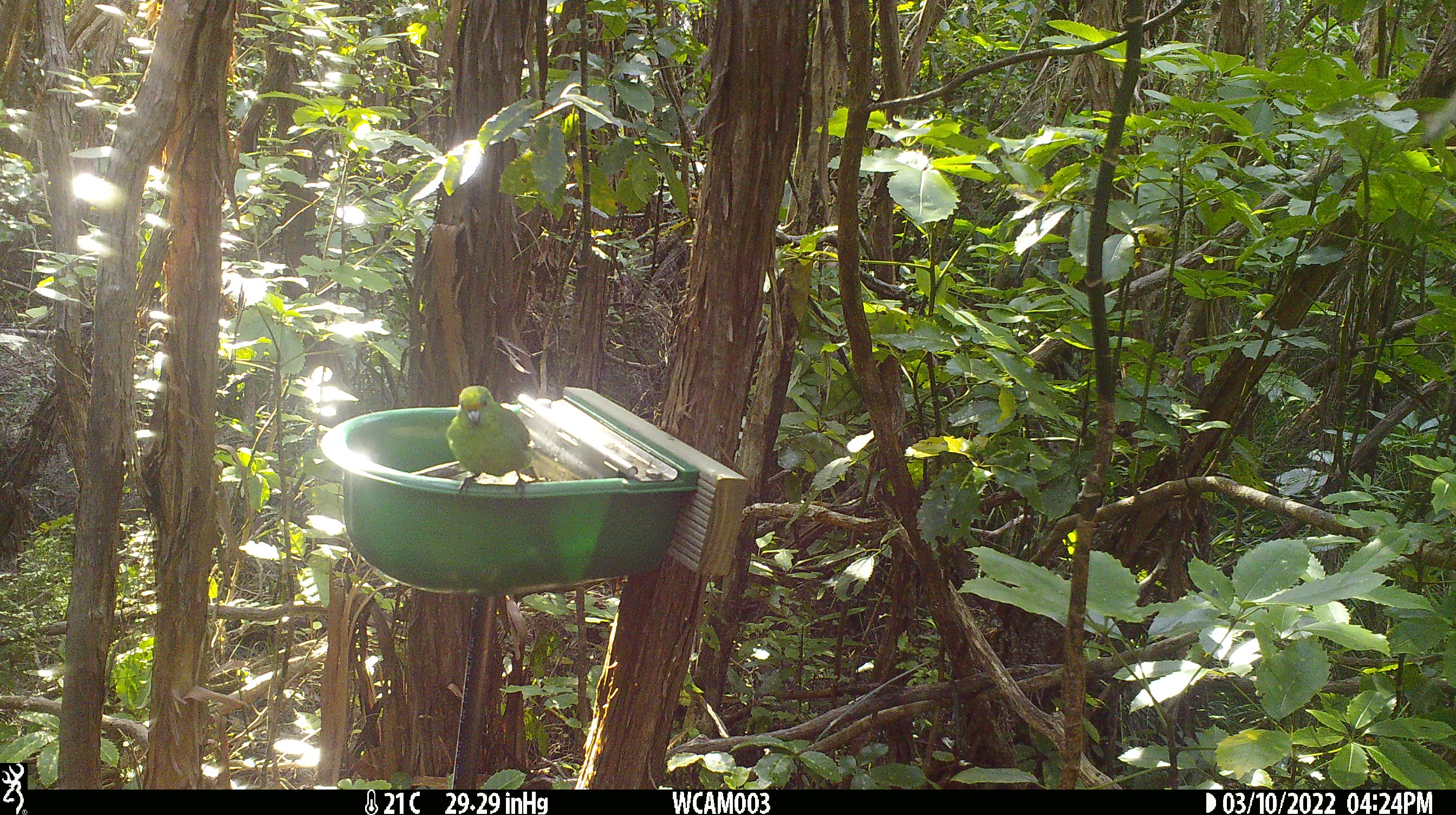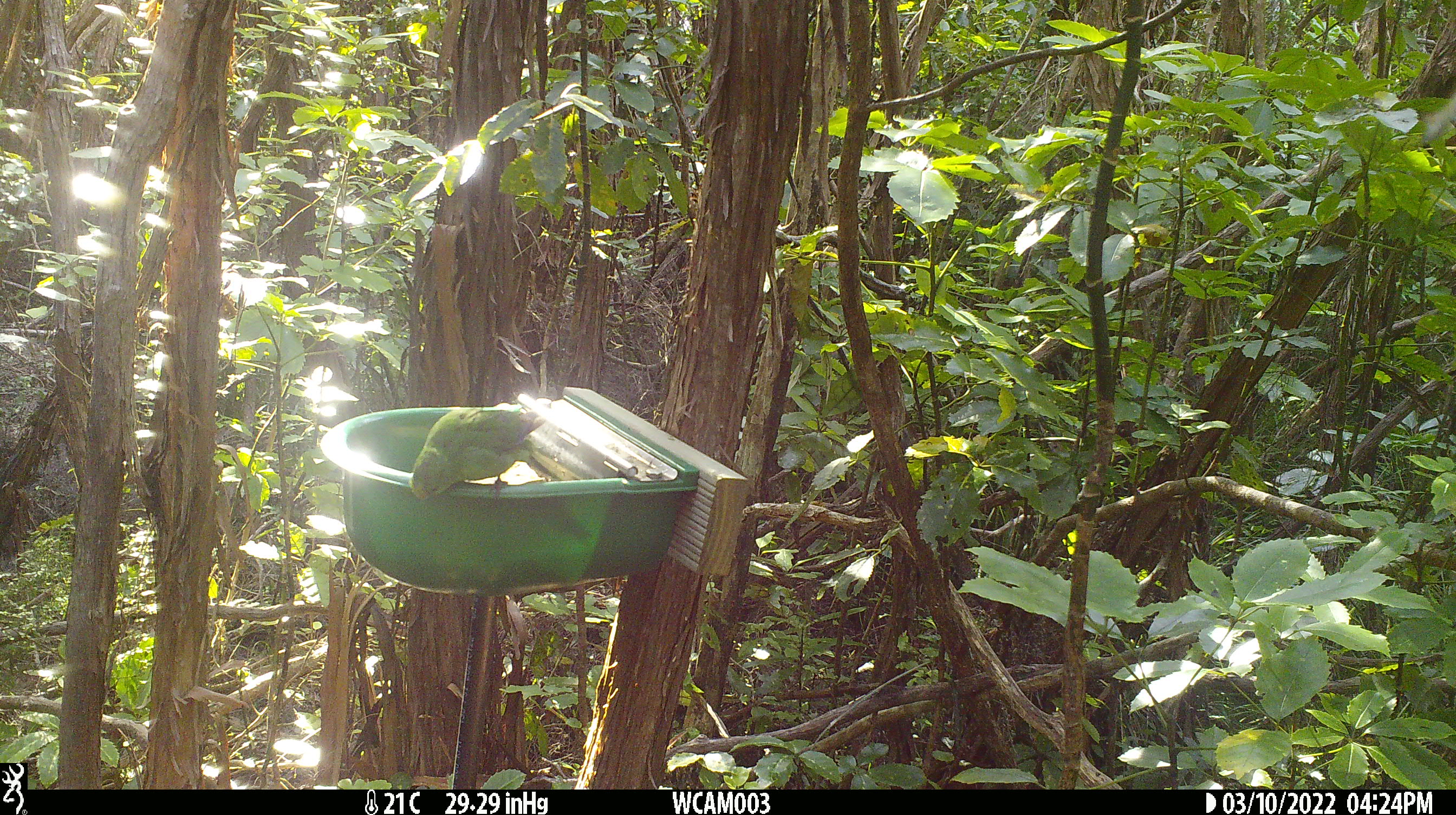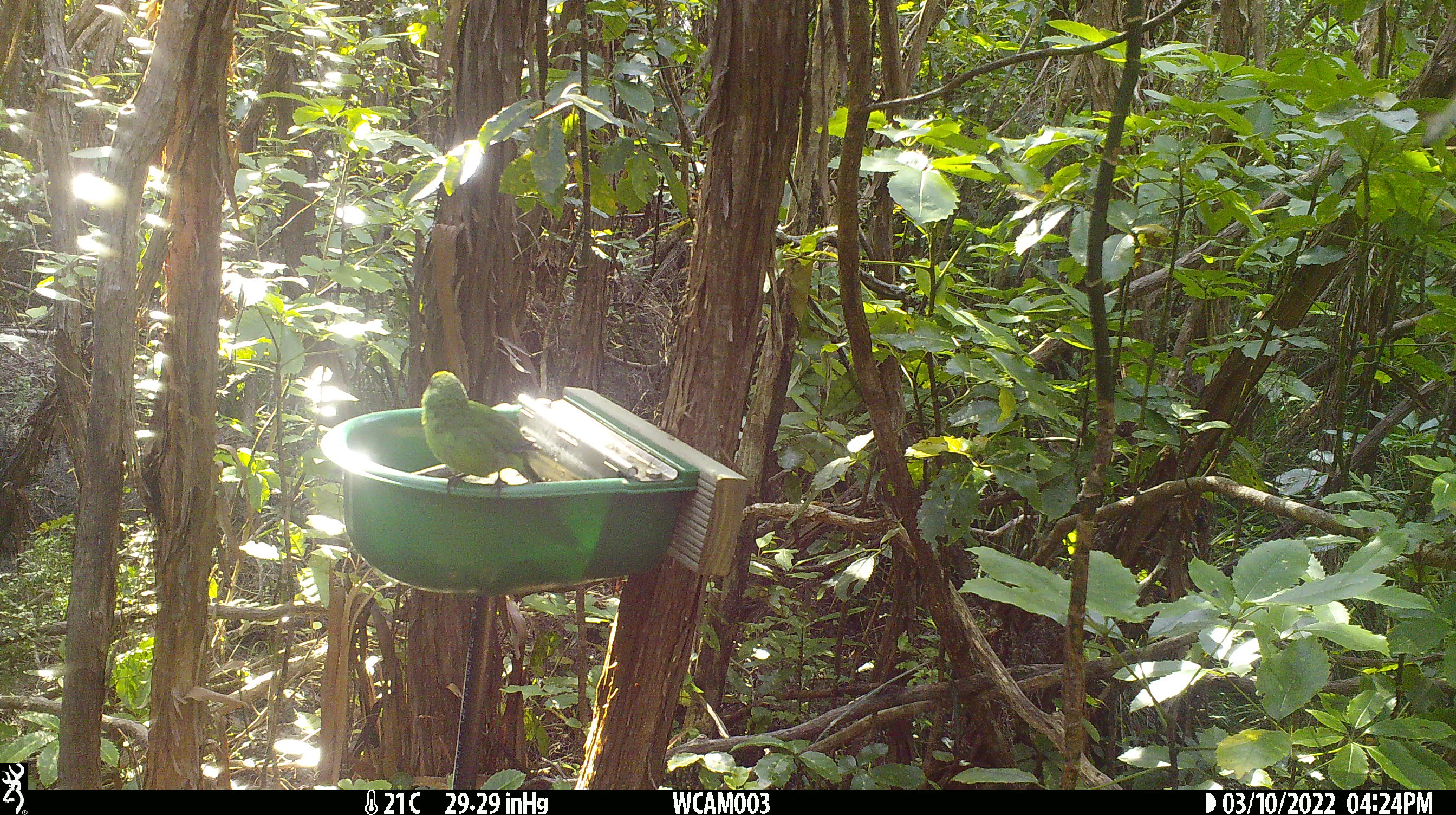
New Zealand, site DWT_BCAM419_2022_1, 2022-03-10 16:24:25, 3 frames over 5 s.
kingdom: Animalia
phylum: Chordata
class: Aves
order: Psittaciformes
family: Psittaculidae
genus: Cyanoramphus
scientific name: Cyanoramphus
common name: parakeet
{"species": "parakeet (Cyanoramphus)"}